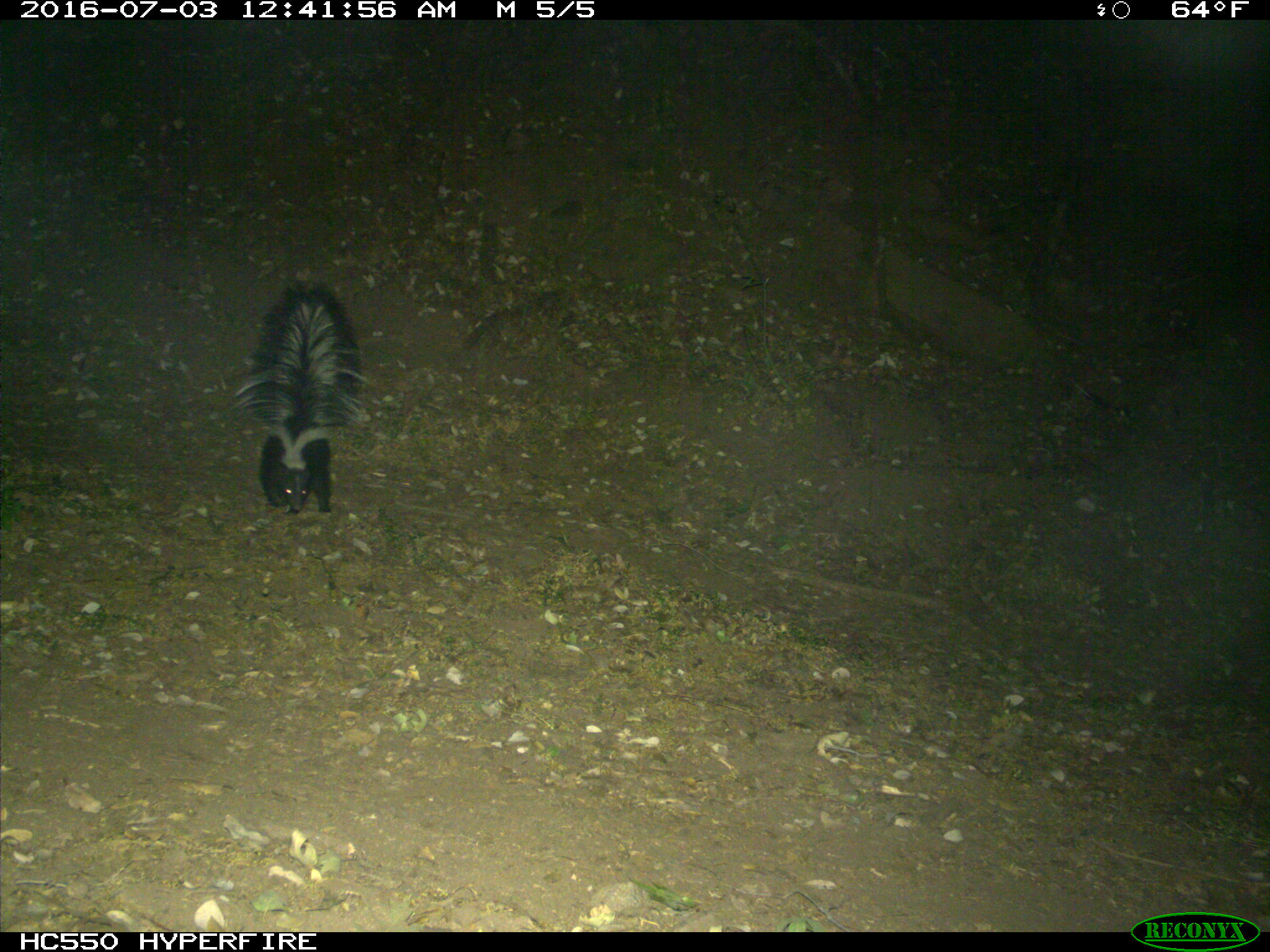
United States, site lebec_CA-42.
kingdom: Animalia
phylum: Chordata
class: Mammalia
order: Carnivora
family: Mephitidae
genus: Mephitis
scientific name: Mephitis mephitis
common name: striped skunk